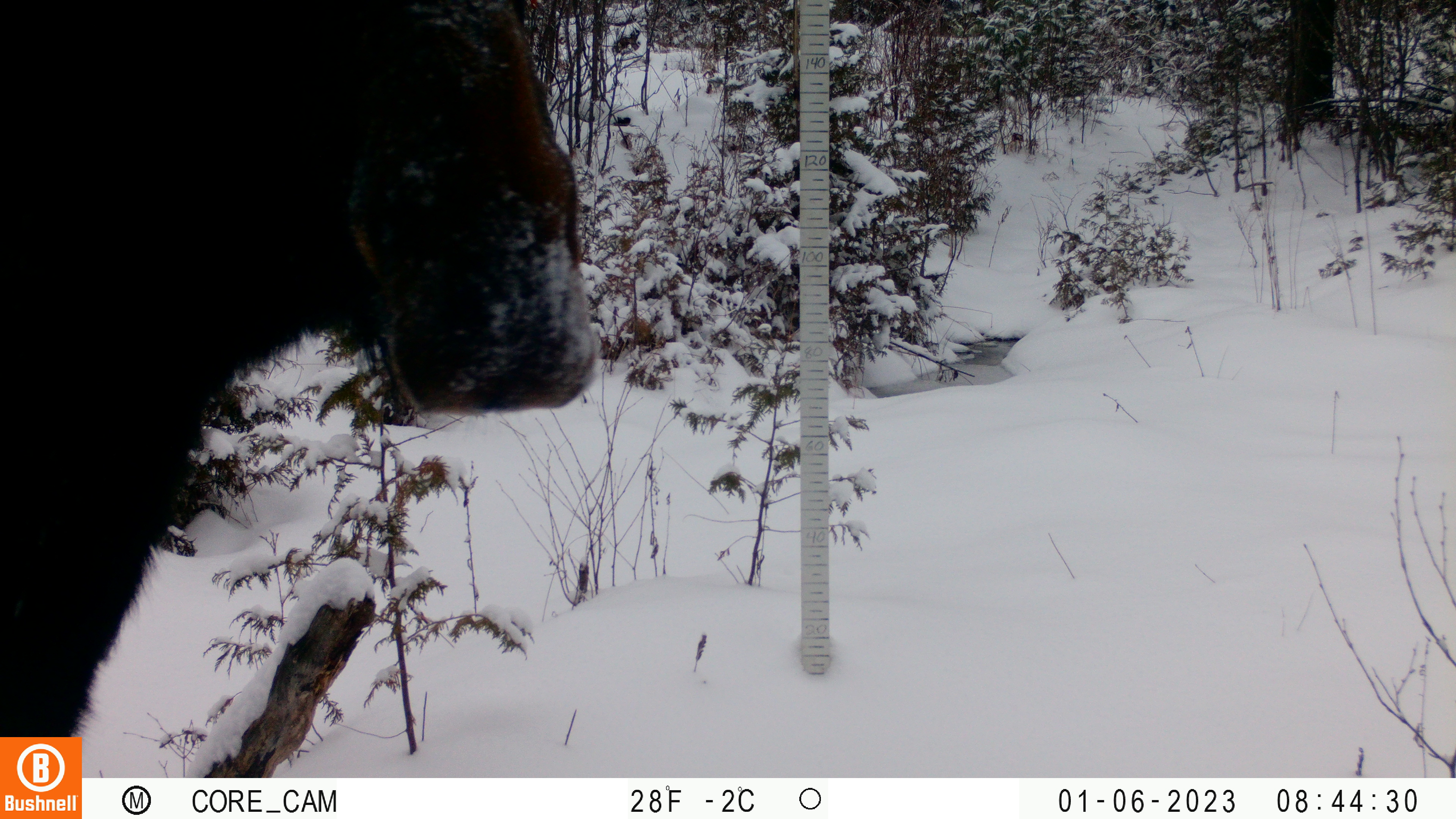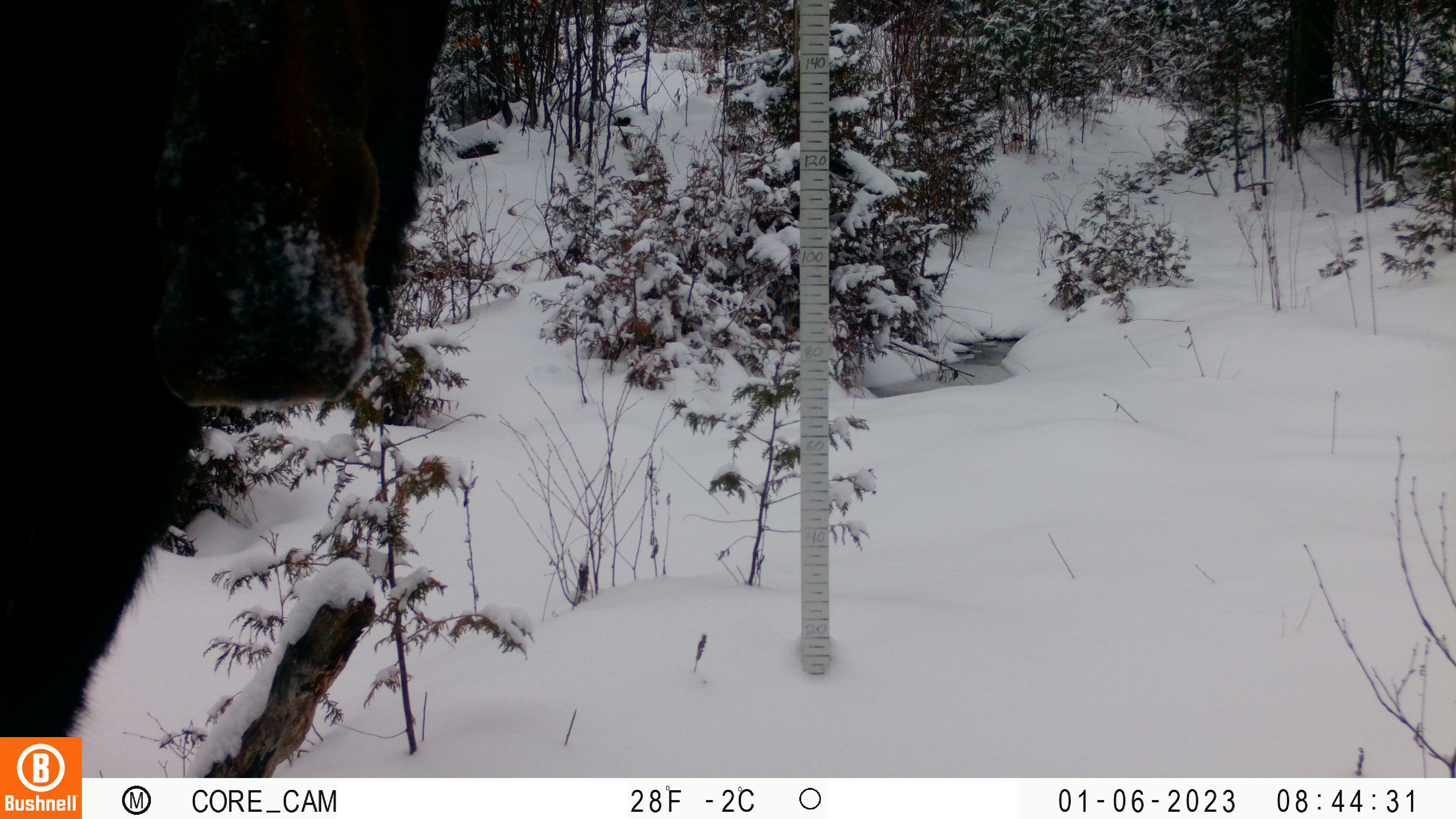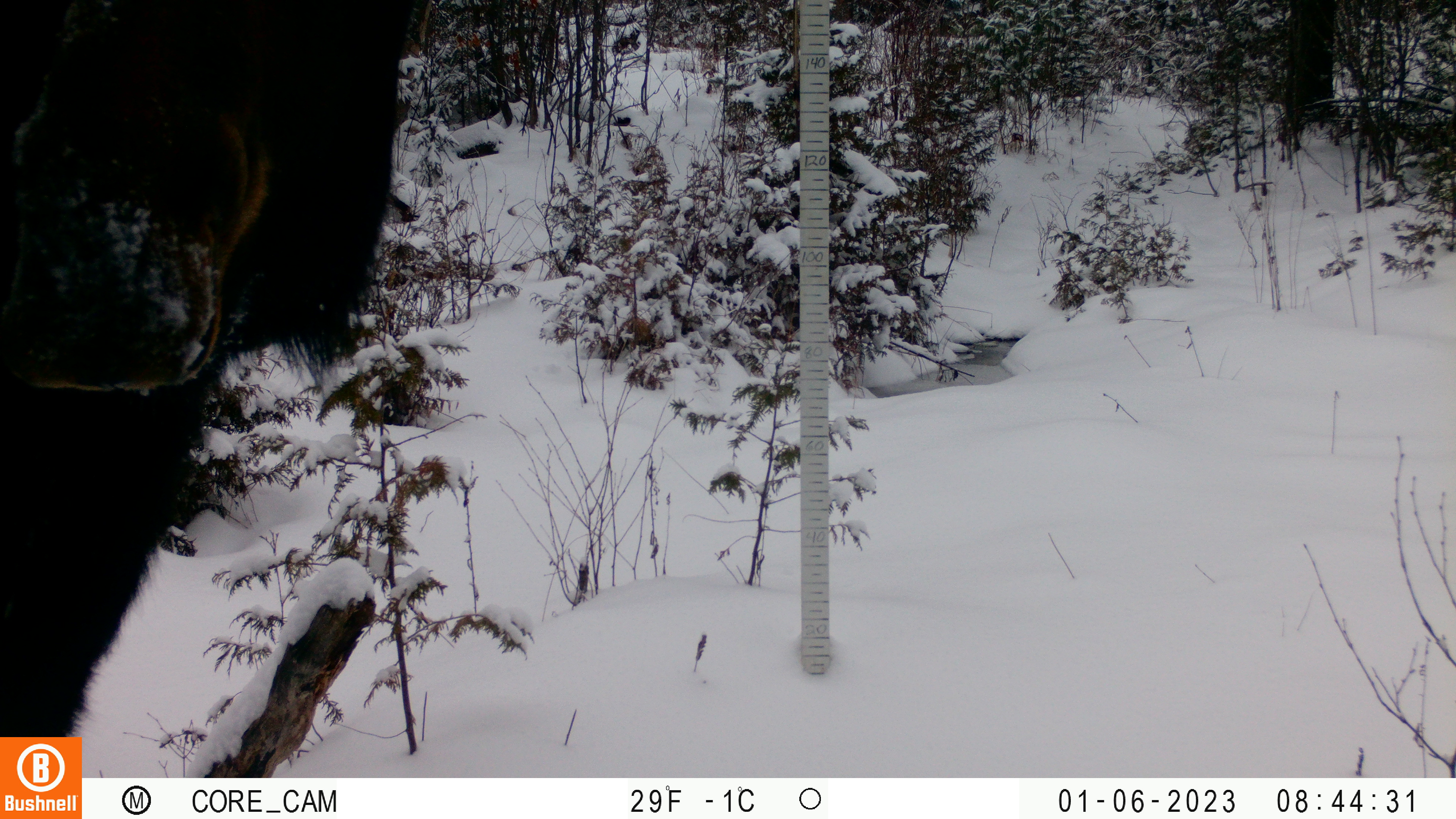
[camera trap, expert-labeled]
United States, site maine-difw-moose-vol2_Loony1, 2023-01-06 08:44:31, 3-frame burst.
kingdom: Animalia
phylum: Chordata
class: Mammalia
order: Artiodactyla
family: Cervidae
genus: Alces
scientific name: Alces alces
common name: moose